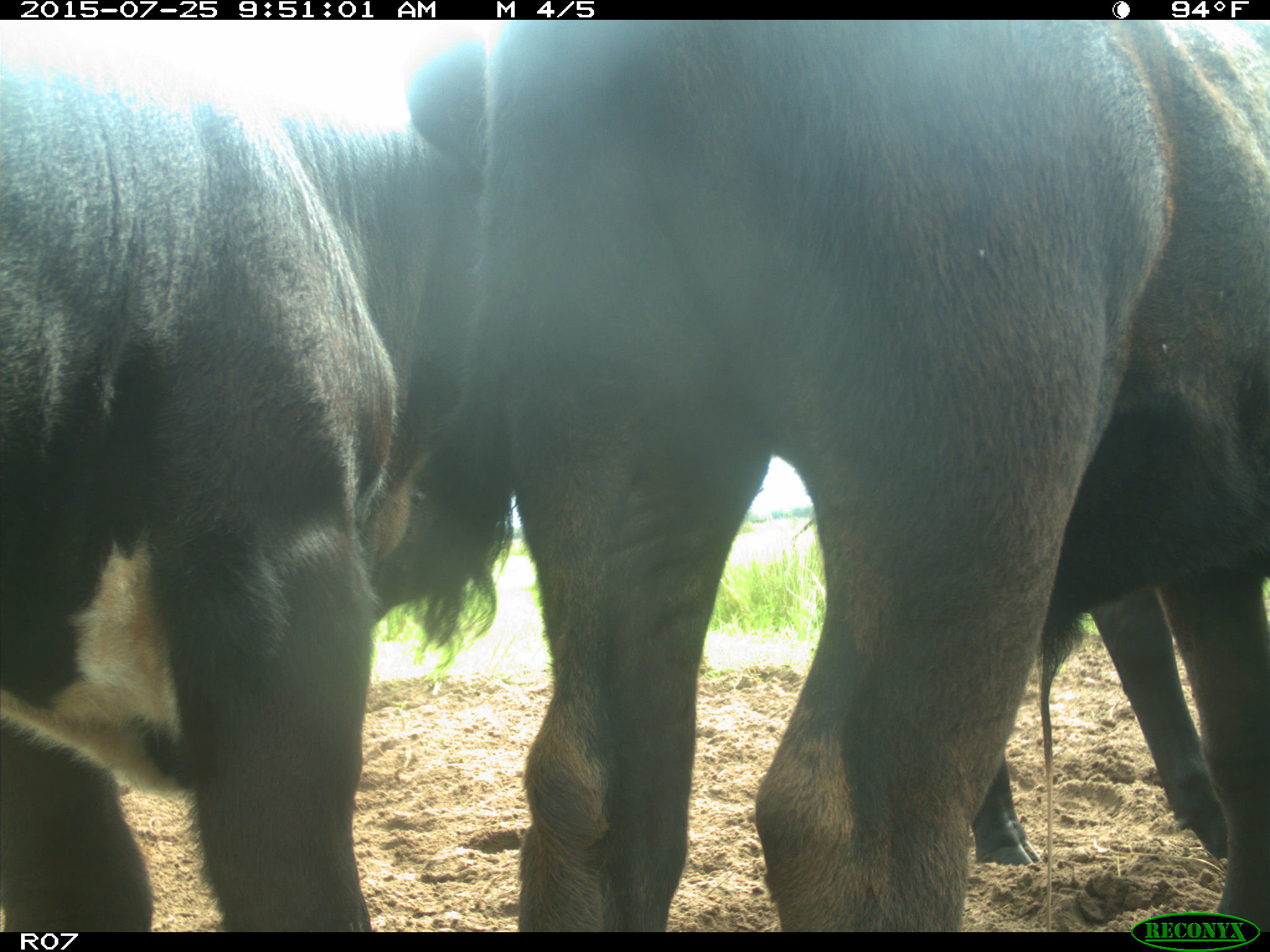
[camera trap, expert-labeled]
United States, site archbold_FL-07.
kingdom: Animalia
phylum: Chordata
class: Mammalia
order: Artiodactyla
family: Bovidae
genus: Bos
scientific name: Bos taurus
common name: domestic cow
Bos taurus (domestic cow).